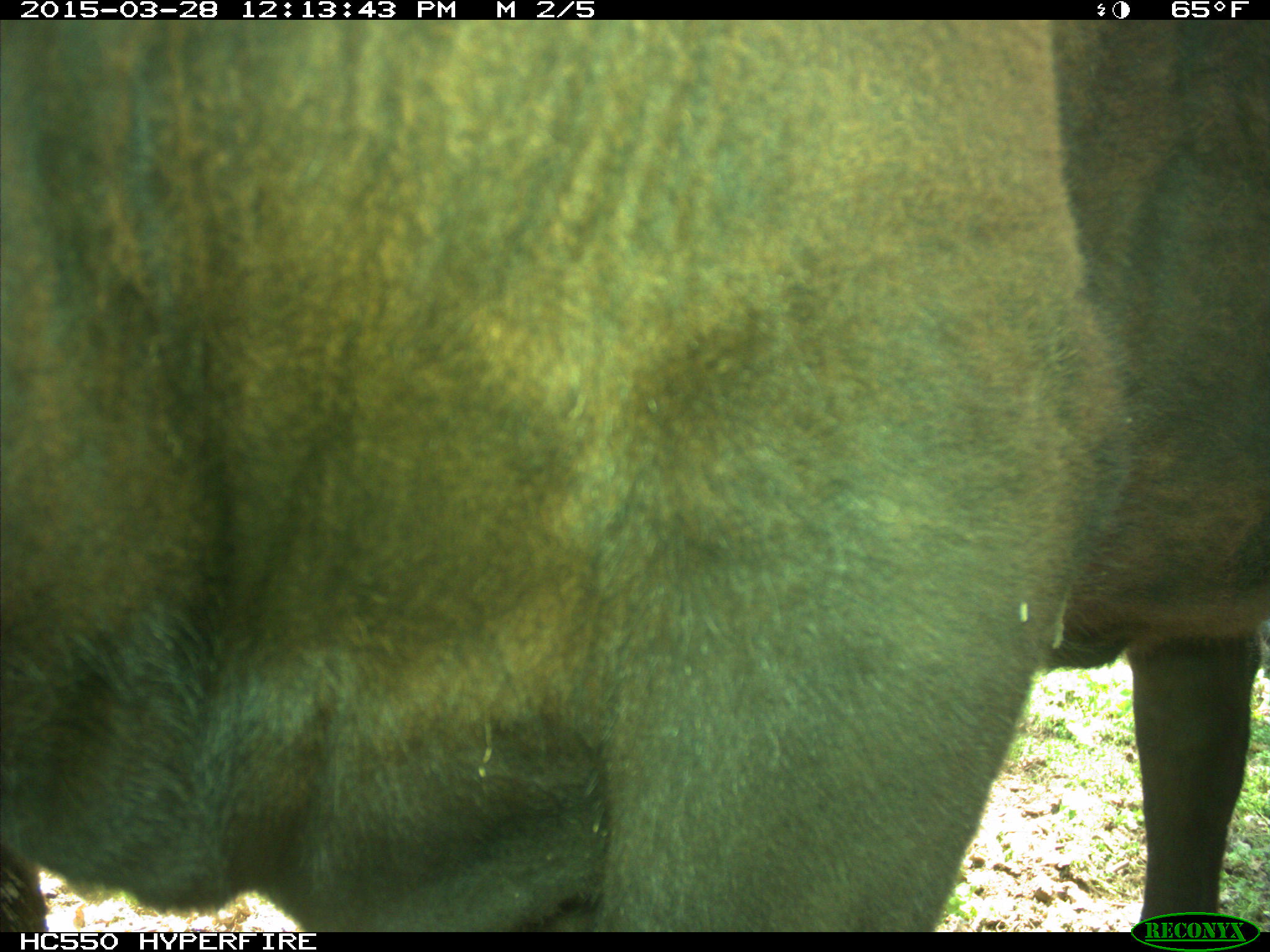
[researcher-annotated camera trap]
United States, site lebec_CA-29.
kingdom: Animalia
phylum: Chordata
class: Mammalia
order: Artiodactyla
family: Bovidae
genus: Bos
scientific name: Bos taurus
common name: domestic cow